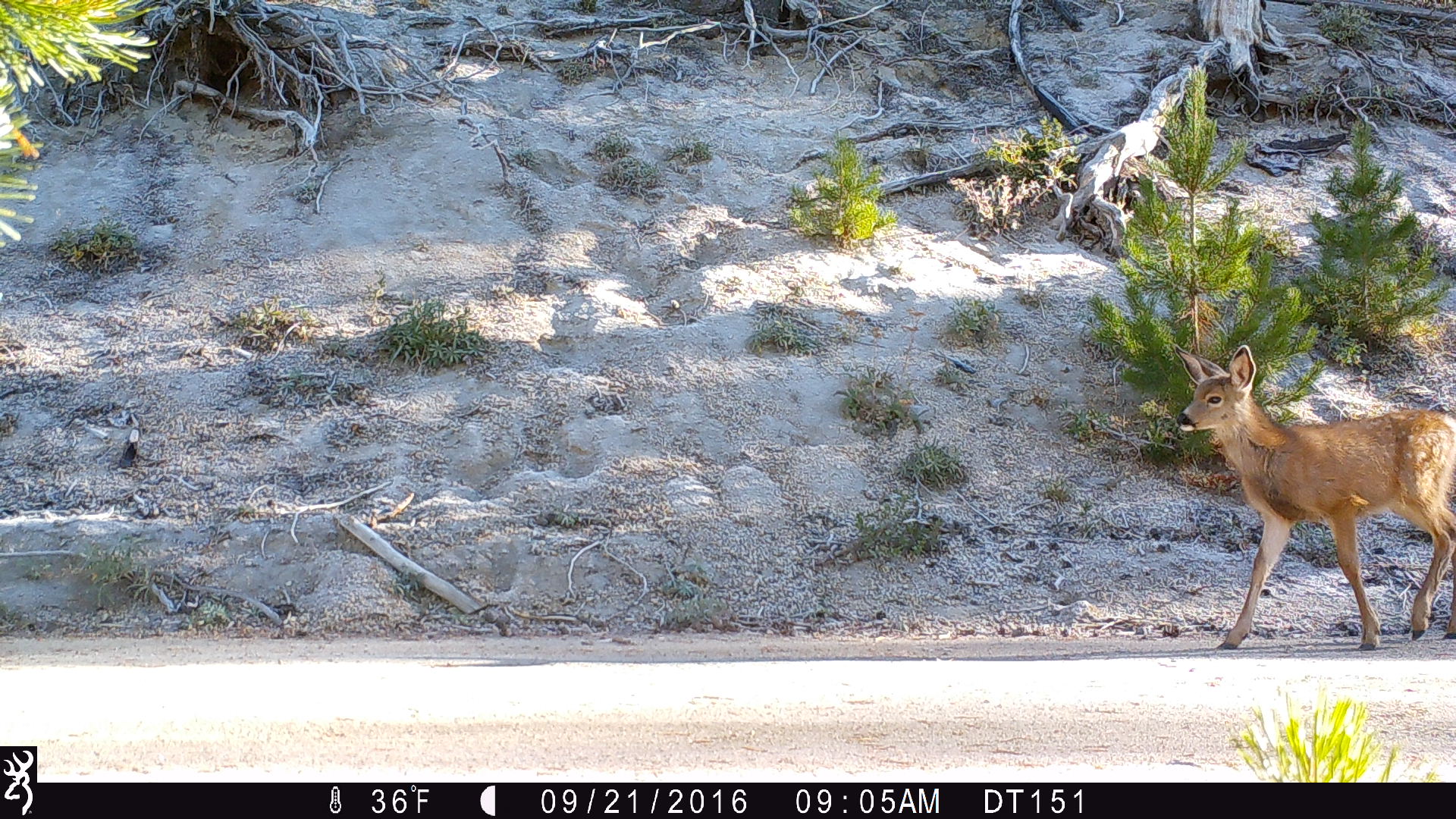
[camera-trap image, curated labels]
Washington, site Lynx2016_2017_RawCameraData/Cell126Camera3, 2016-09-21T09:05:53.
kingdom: Animalia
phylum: Chordata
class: Mammalia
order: Artiodactyla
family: Cervidae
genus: Odocoileus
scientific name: Odocoileus hemionus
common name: mule deer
Odocoileus hemionus (mule deer). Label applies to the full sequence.